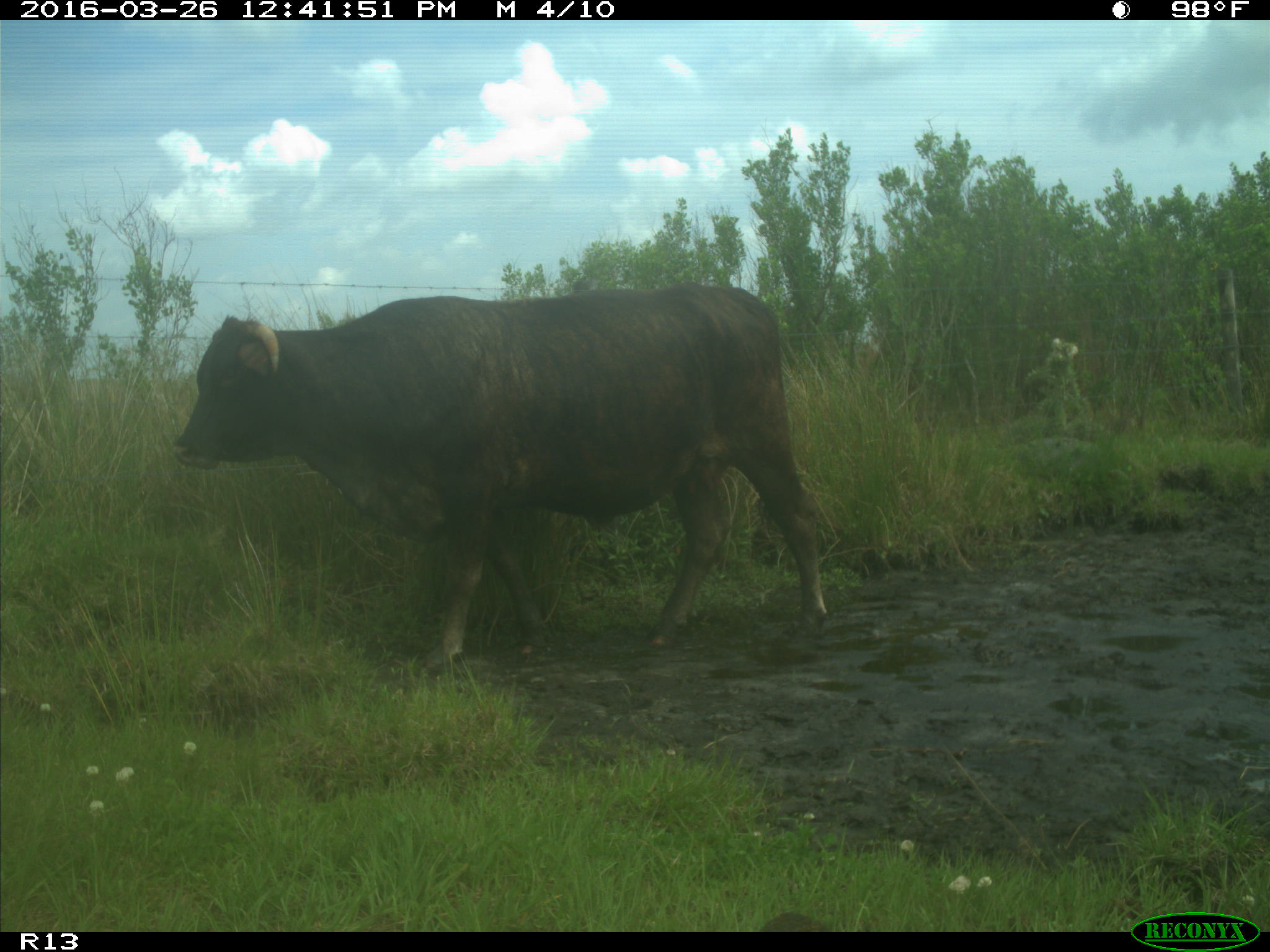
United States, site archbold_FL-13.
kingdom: Animalia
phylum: Chordata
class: Mammalia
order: Artiodactyla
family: Bovidae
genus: Bos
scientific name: Bos taurus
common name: domestic cow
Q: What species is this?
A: Bos taurus (domestic cow).